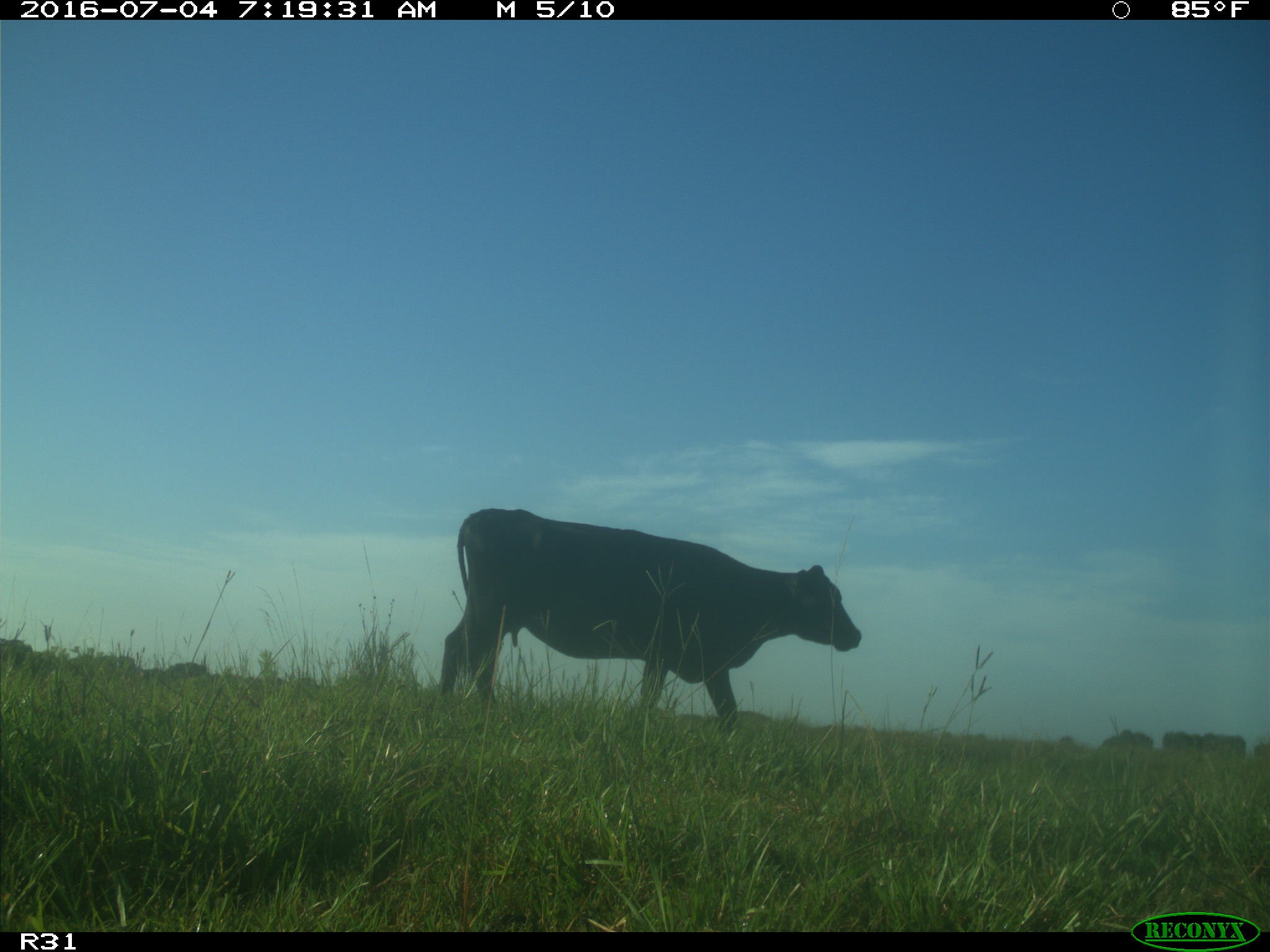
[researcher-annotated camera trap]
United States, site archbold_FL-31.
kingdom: Animalia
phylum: Chordata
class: Mammalia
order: Artiodactyla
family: Bovidae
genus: Bos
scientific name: Bos taurus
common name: domestic cow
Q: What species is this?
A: Bos taurus (domestic cow).